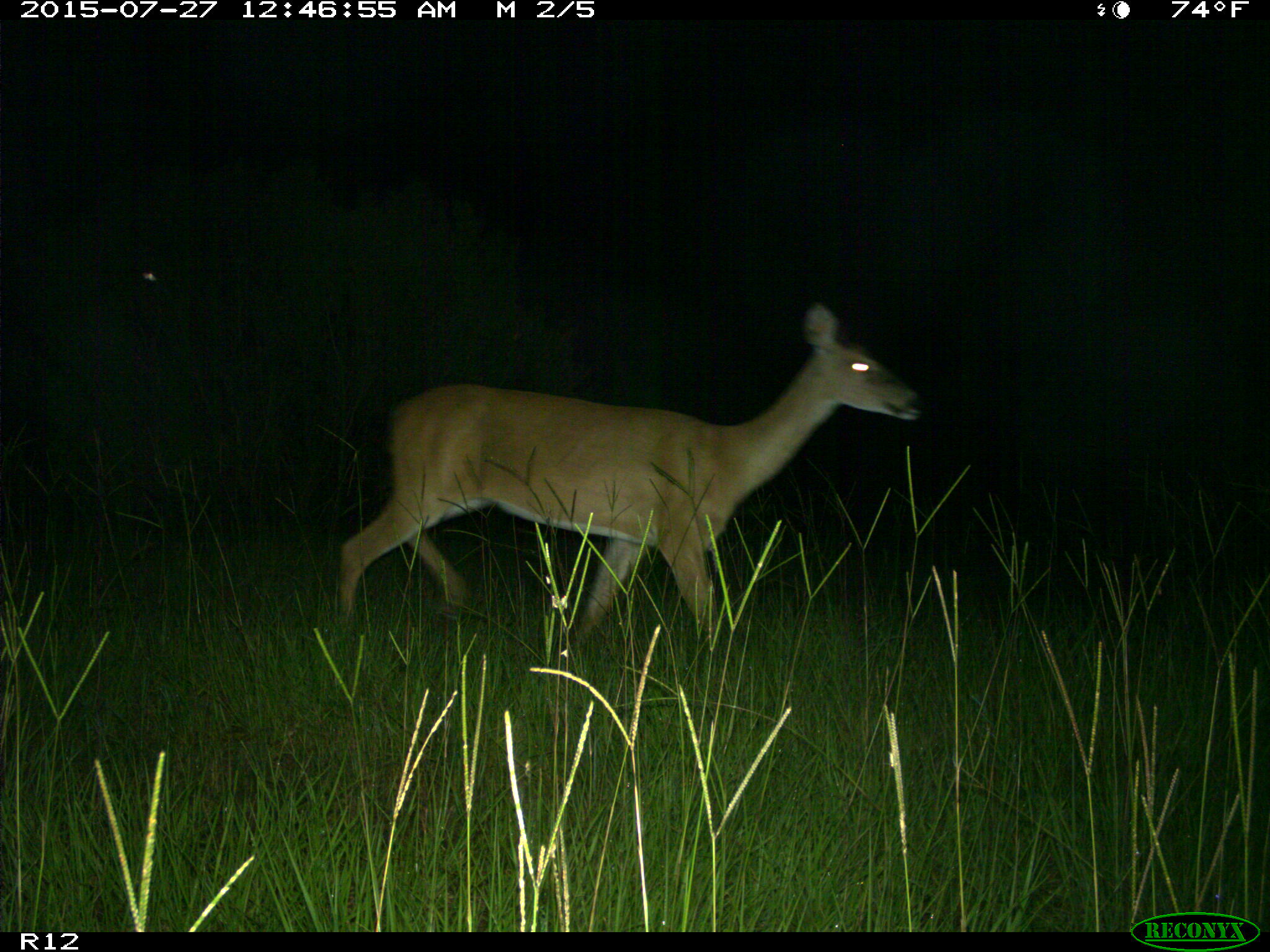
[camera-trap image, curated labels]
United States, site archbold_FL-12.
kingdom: Animalia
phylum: Chordata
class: Mammalia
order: Artiodactyla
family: Cervidae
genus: Odocoileus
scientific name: Odocoileus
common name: deer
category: unidentified deer